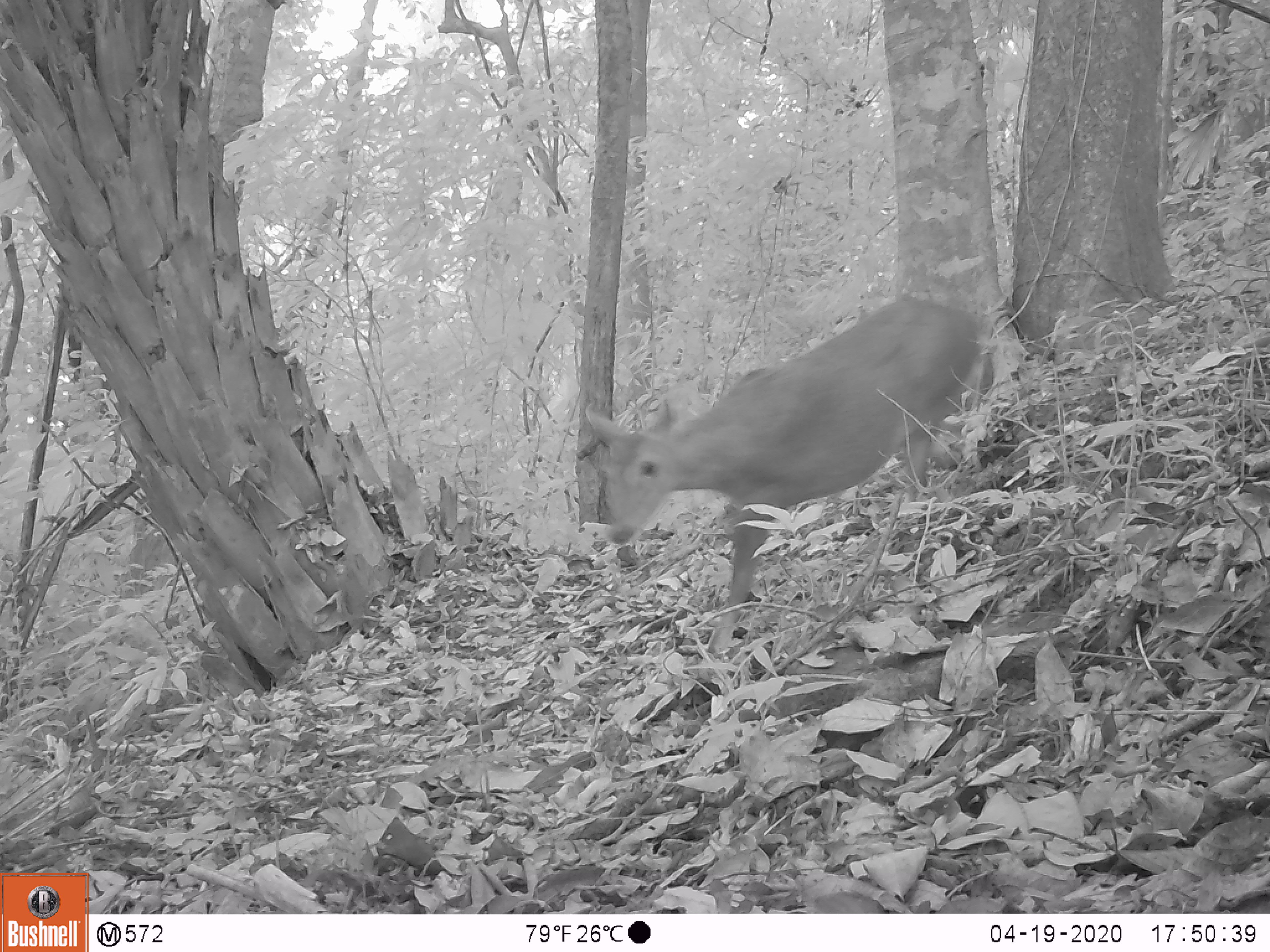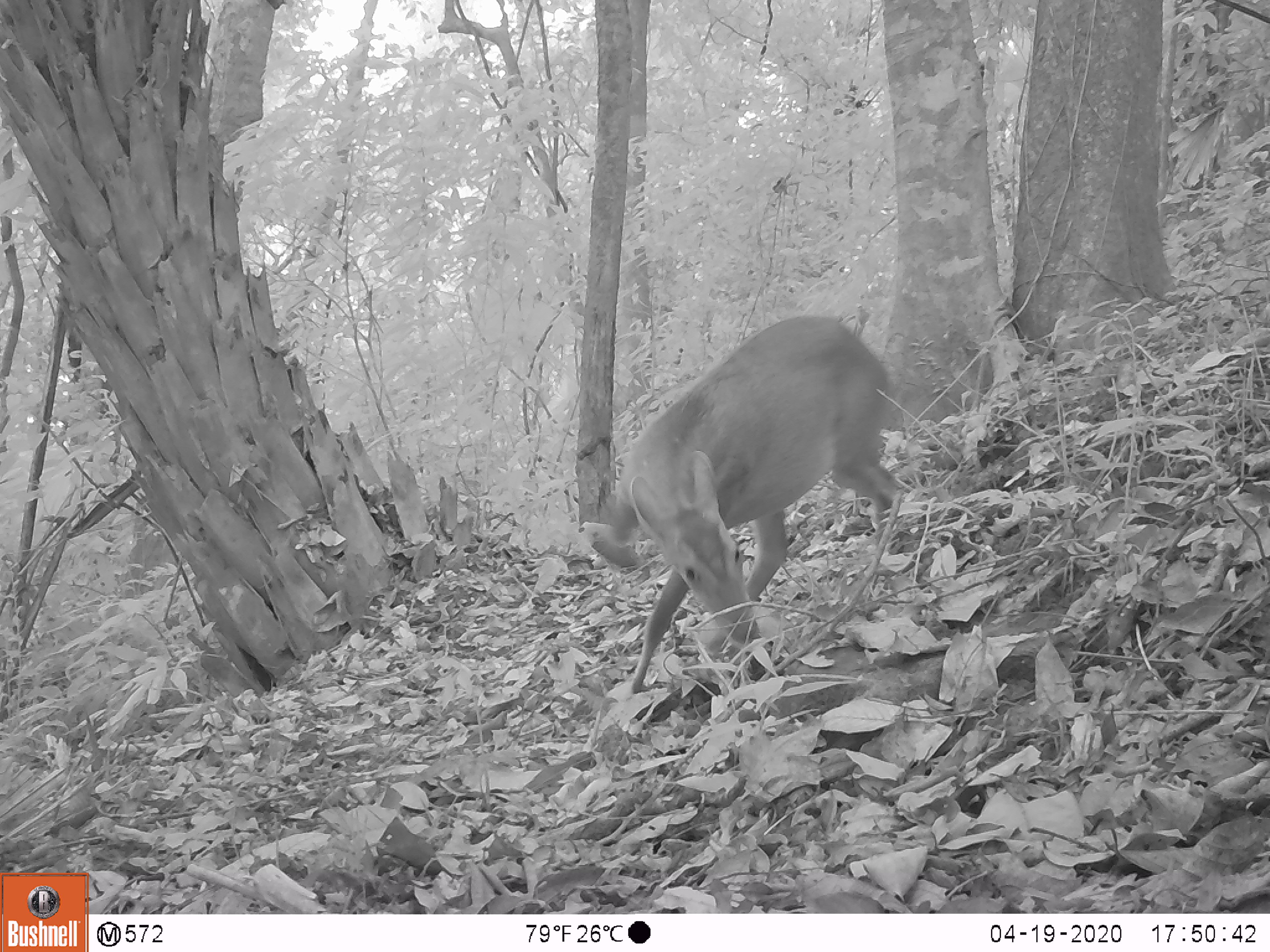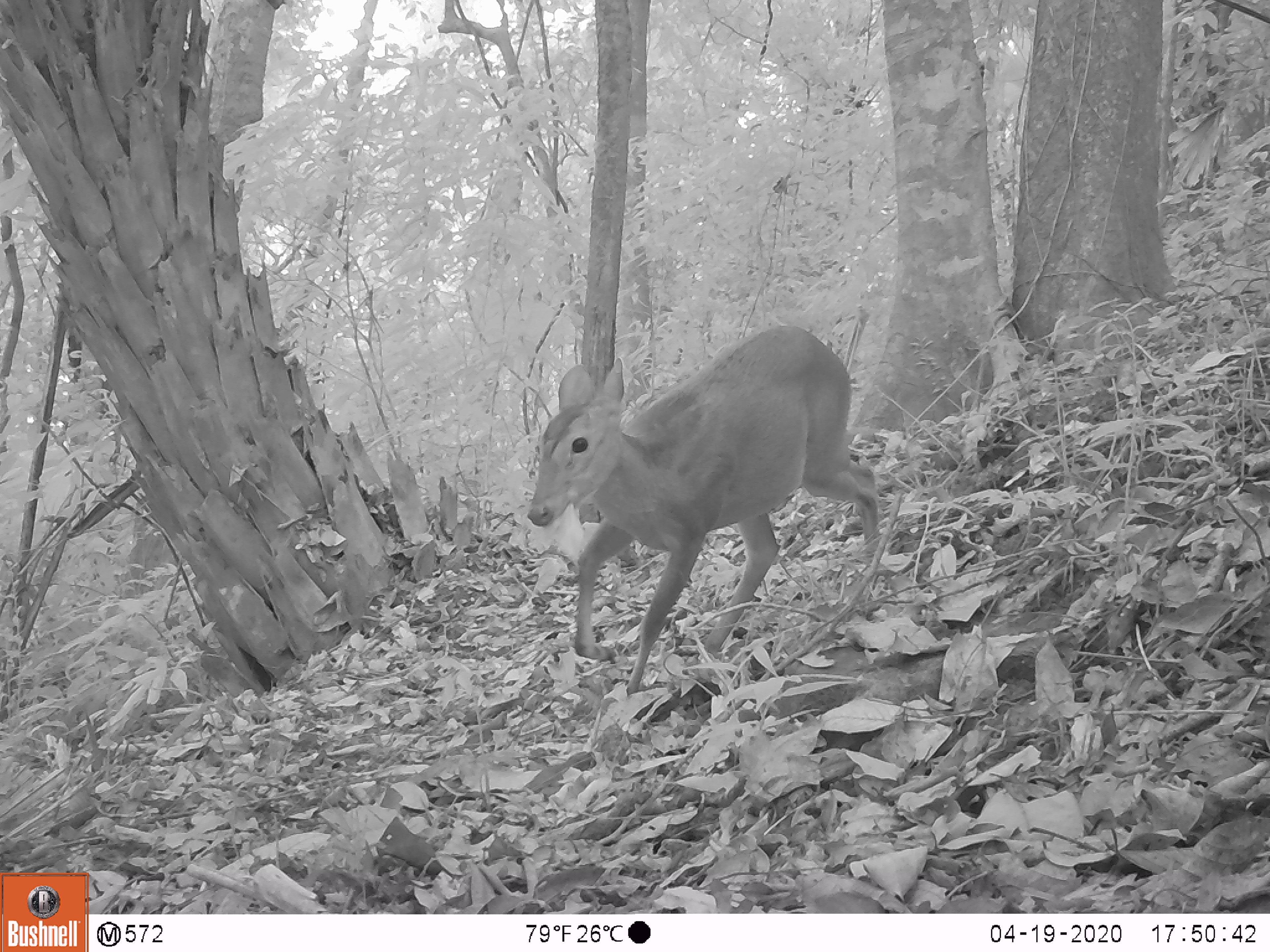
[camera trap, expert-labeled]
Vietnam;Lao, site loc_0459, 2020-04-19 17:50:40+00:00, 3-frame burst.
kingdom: Animalia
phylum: Chordata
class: Mammalia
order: Artiodactyla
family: Cervidae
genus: Muntiacus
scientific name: Muntiacus vuquangensis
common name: large-antlered muntjac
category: large antlered muntjac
Large antlered muntjac (large-antlered muntjac) (Muntiacus vuquangensis). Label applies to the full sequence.